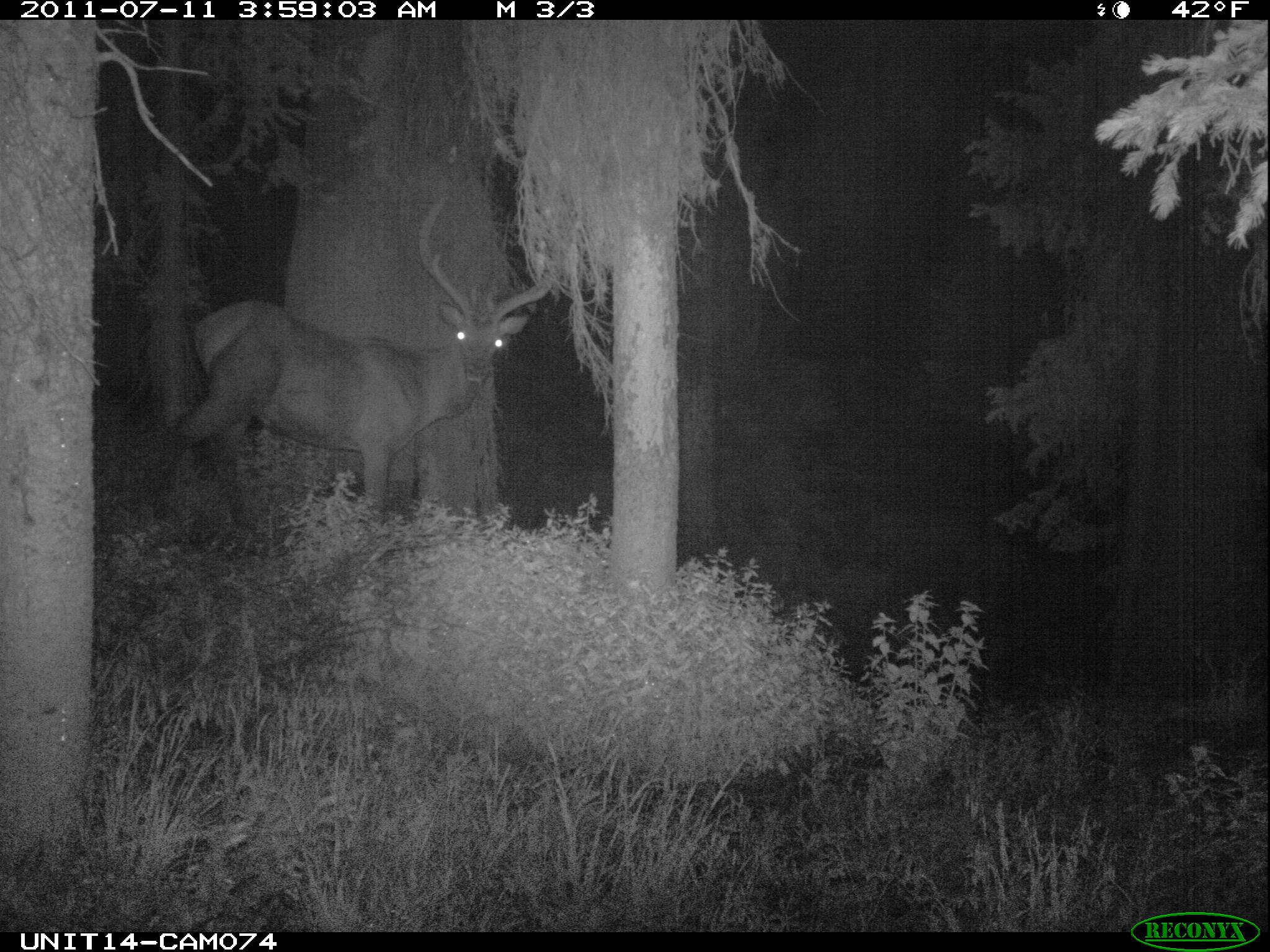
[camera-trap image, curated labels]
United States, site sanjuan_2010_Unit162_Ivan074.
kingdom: Animalia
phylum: Chordata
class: Mammalia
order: Artiodactyla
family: Cervidae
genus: Cervus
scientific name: Cervus elaphus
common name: red deer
Cervus elaphus (red deer).